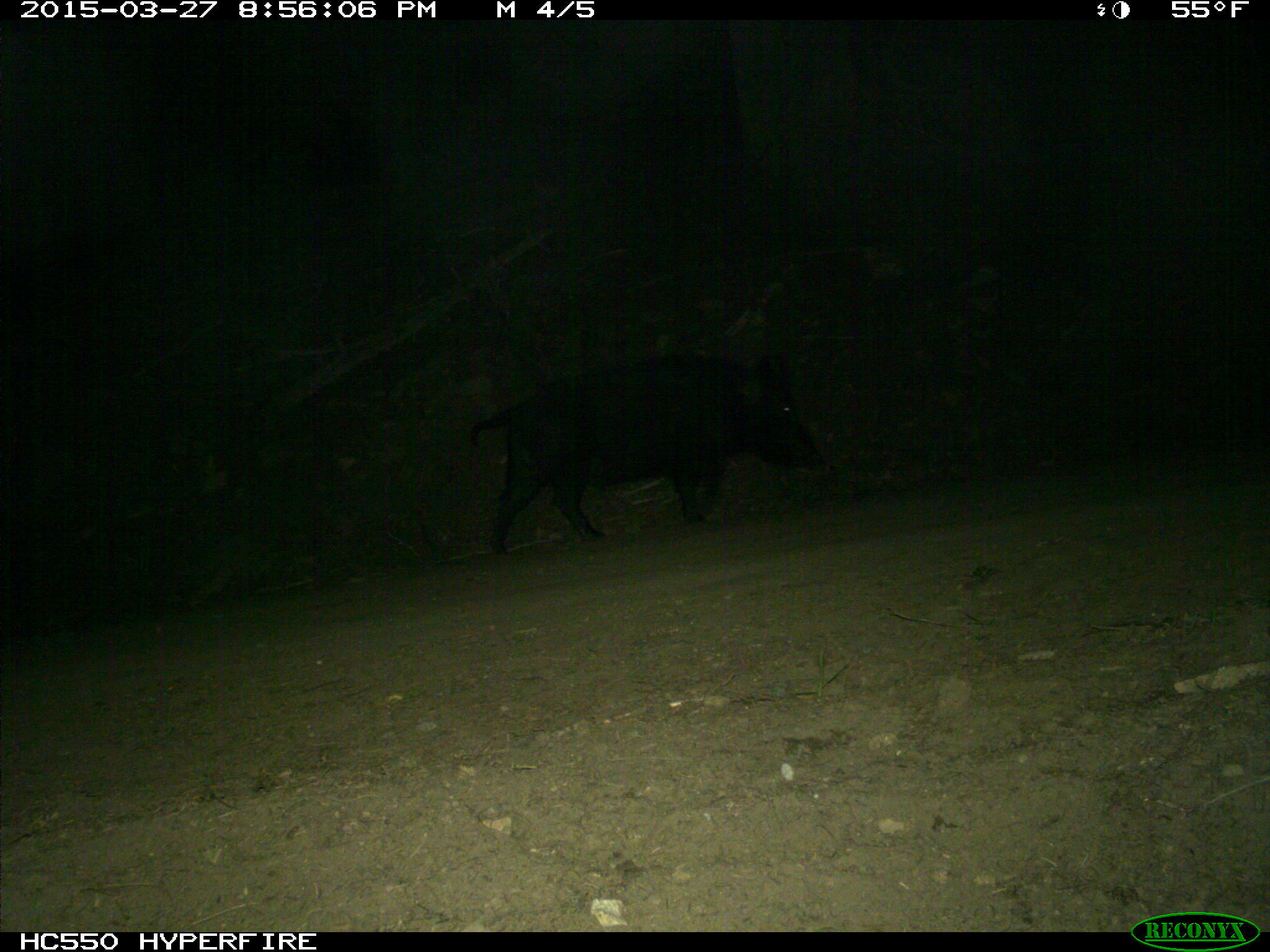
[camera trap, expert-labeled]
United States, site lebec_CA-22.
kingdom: Animalia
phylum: Chordata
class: Mammalia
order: Artiodactyla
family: Suidae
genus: Sus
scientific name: Sus scrofa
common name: wild boar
Sus scrofa (wild boar).